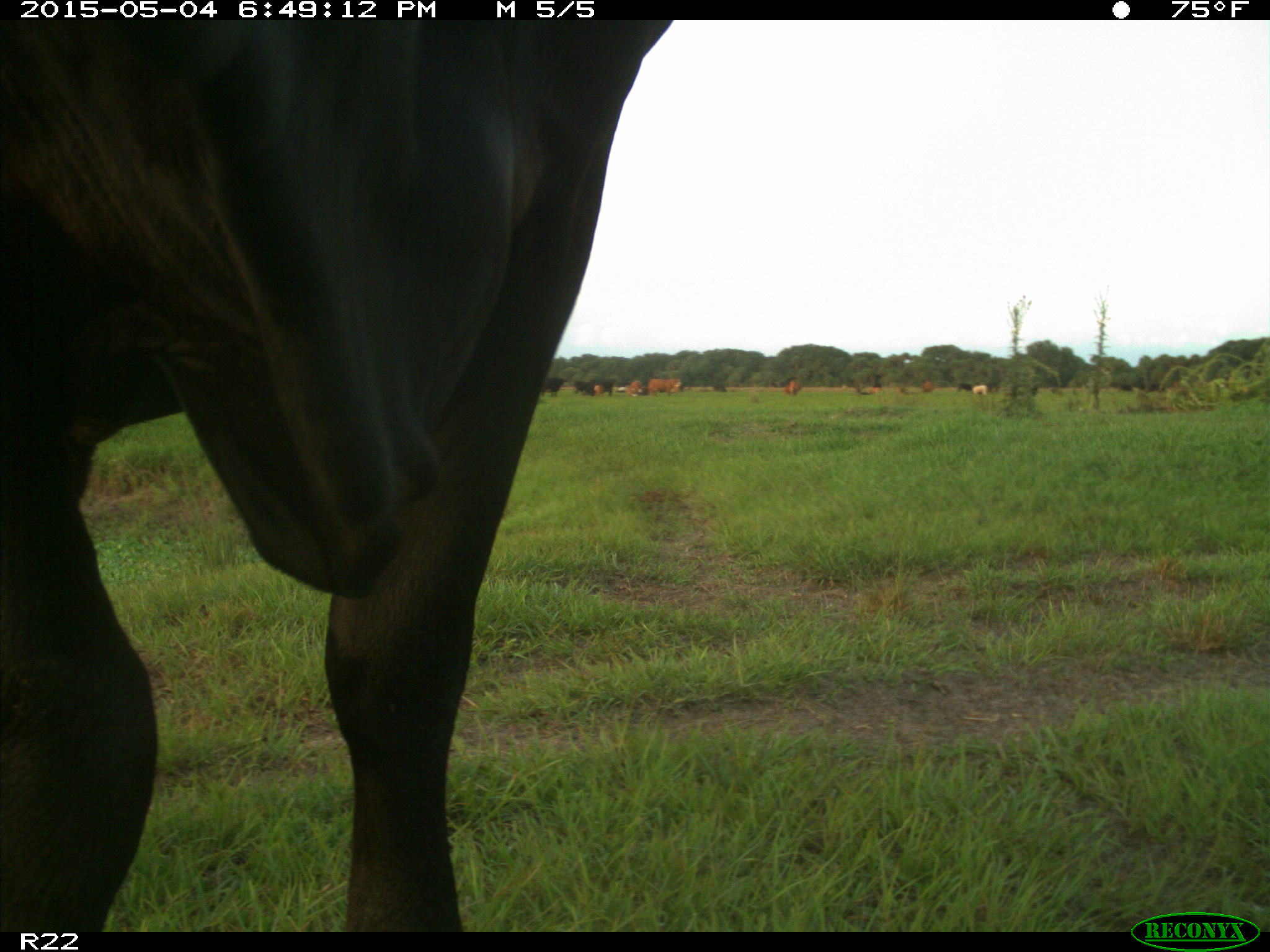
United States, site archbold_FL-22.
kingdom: Animalia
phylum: Chordata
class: Mammalia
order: Artiodactyla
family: Bovidae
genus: Bos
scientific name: Bos taurus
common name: domestic cow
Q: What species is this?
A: Bos taurus (domestic cow).